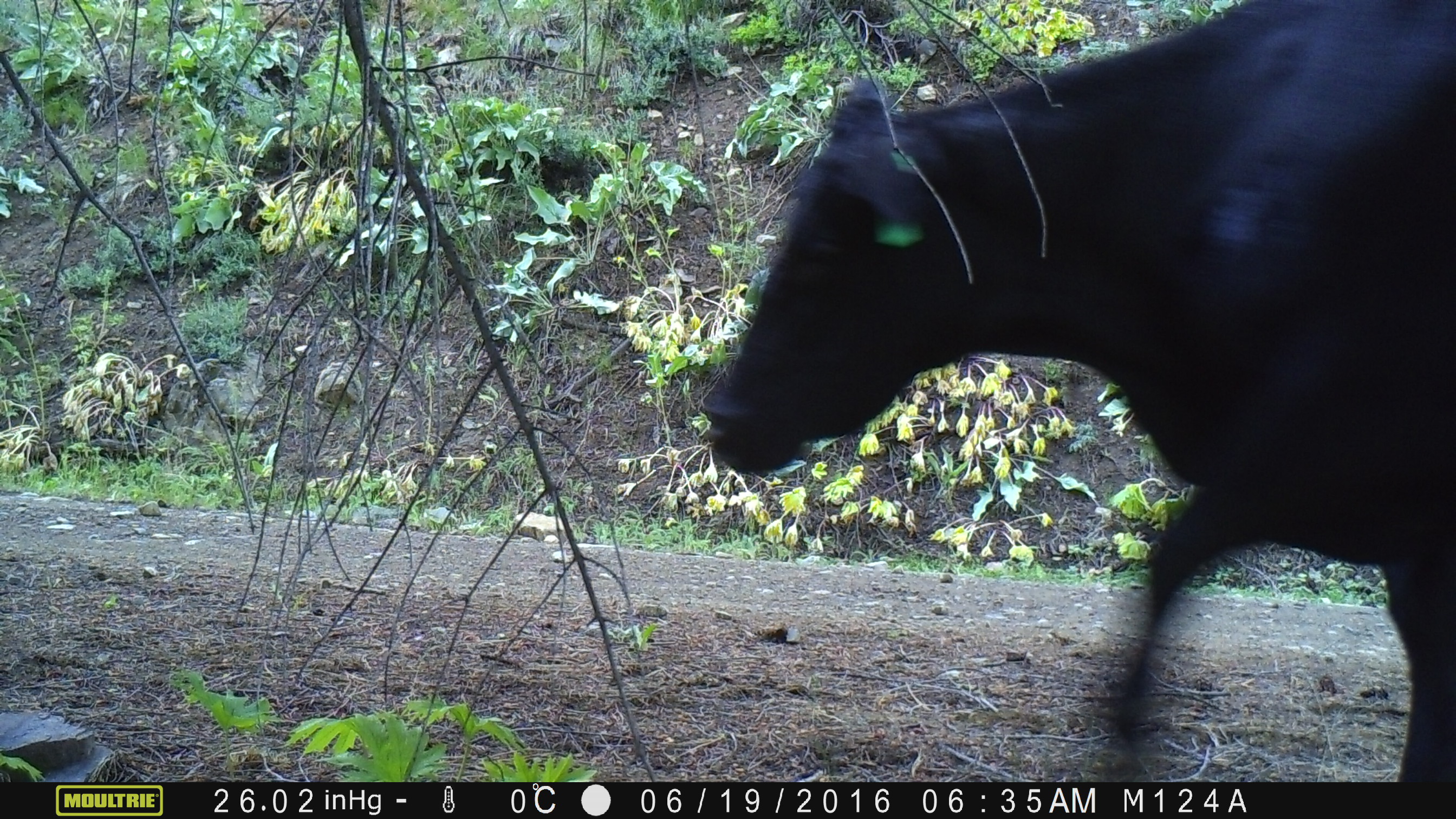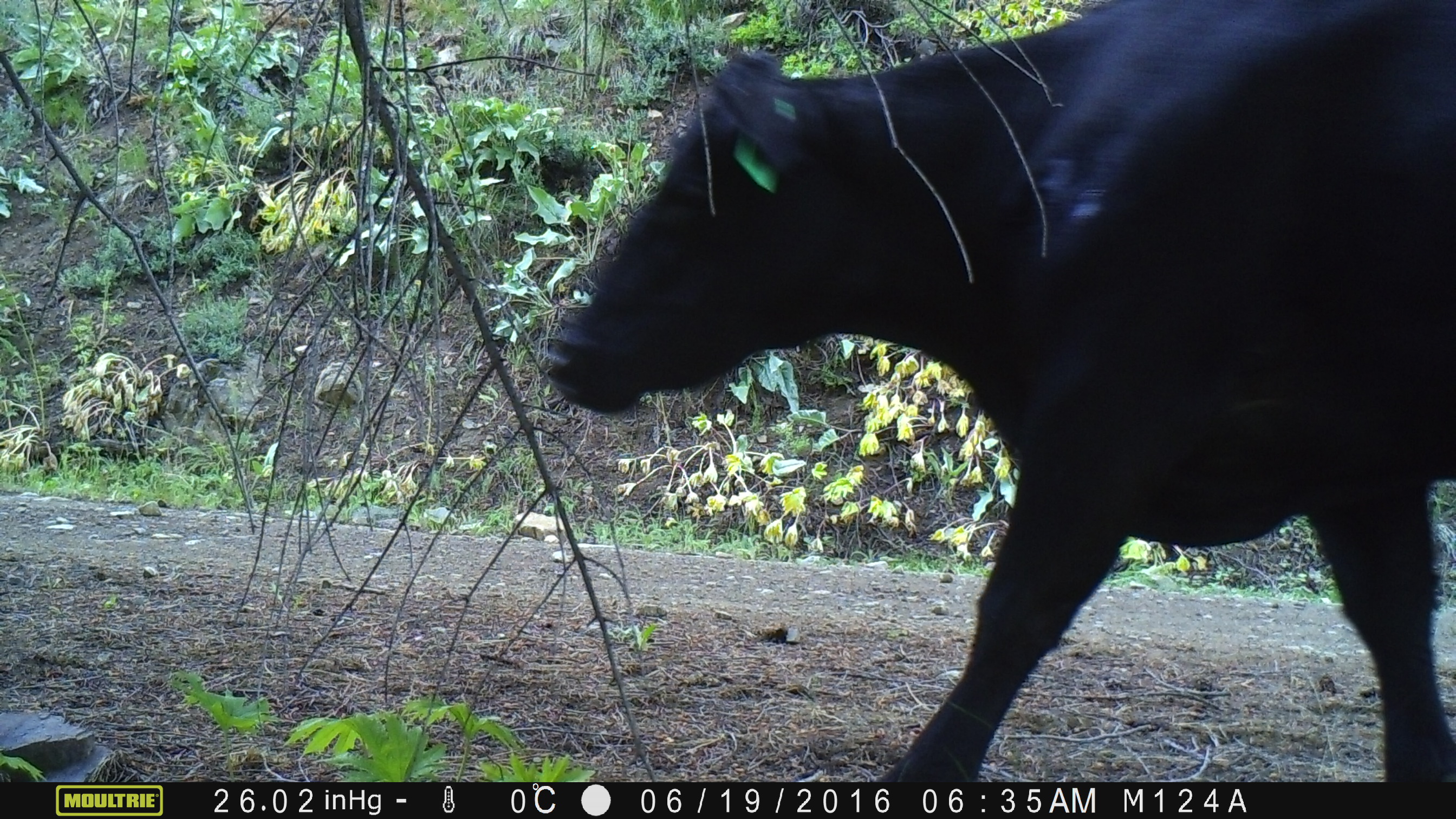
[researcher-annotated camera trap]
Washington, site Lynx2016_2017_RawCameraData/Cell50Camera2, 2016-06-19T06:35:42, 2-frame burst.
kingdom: Animalia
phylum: Chordata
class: Mammalia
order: Artiodactyla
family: Bovidae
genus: Bos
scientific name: Bos taurus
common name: domestic cattle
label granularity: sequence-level